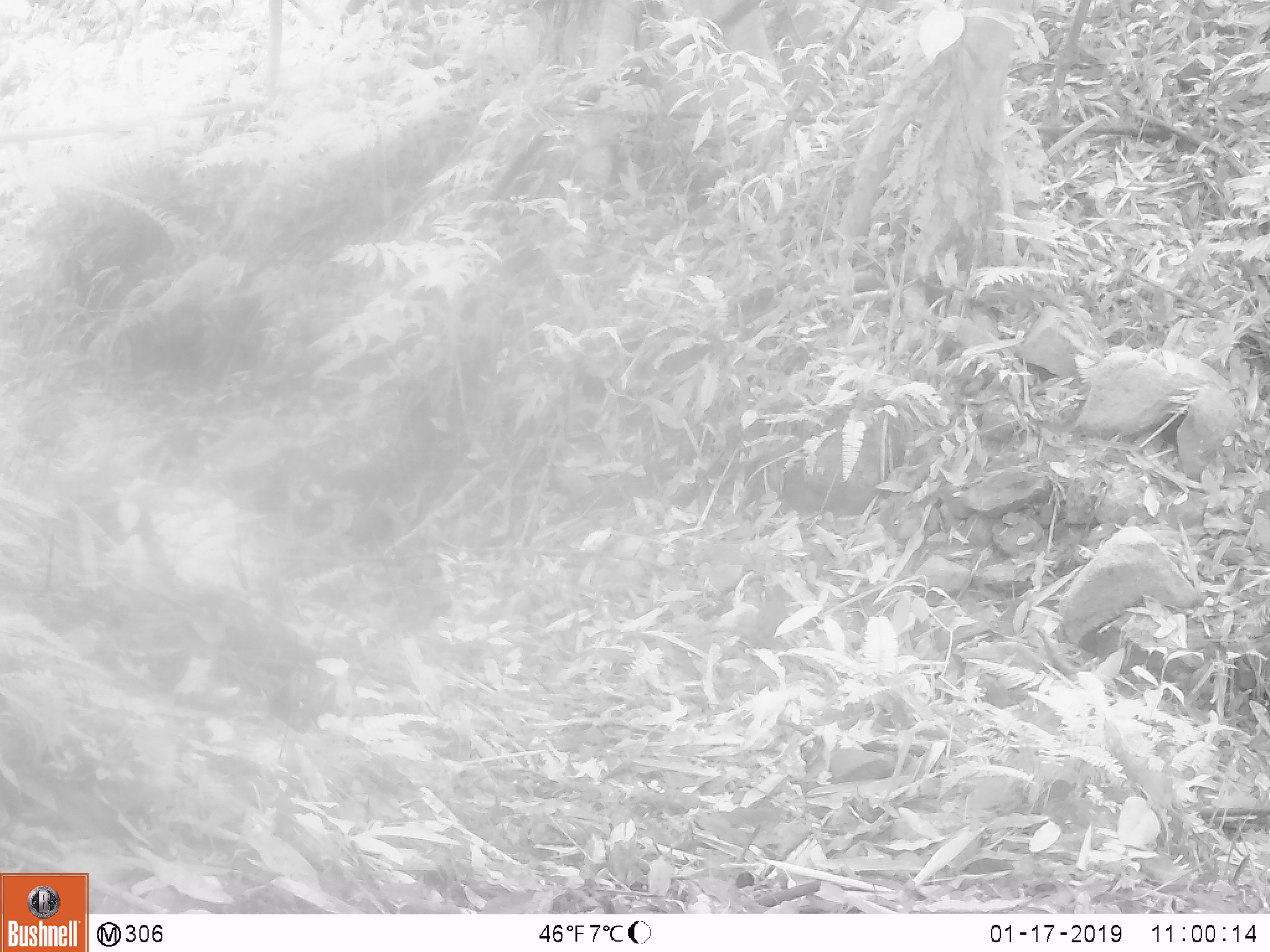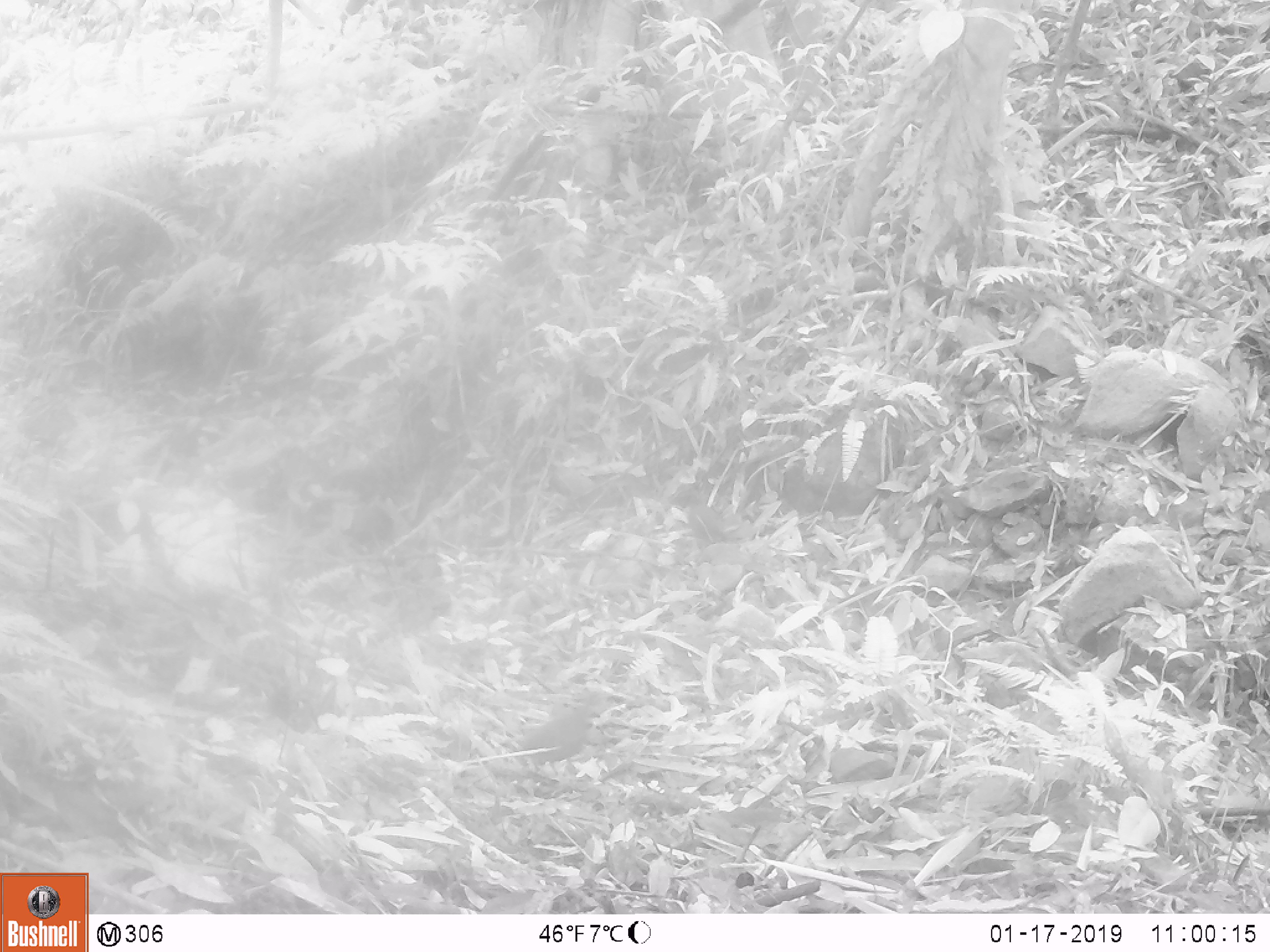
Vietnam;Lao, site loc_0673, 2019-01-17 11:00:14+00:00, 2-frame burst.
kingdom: Animalia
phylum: Chordata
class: Aves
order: Galliformes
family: Phasianidae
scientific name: Phasianidae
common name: partridge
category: unidentified partridge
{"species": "unidentified partridge (partridge) (Phasianidae)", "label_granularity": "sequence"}